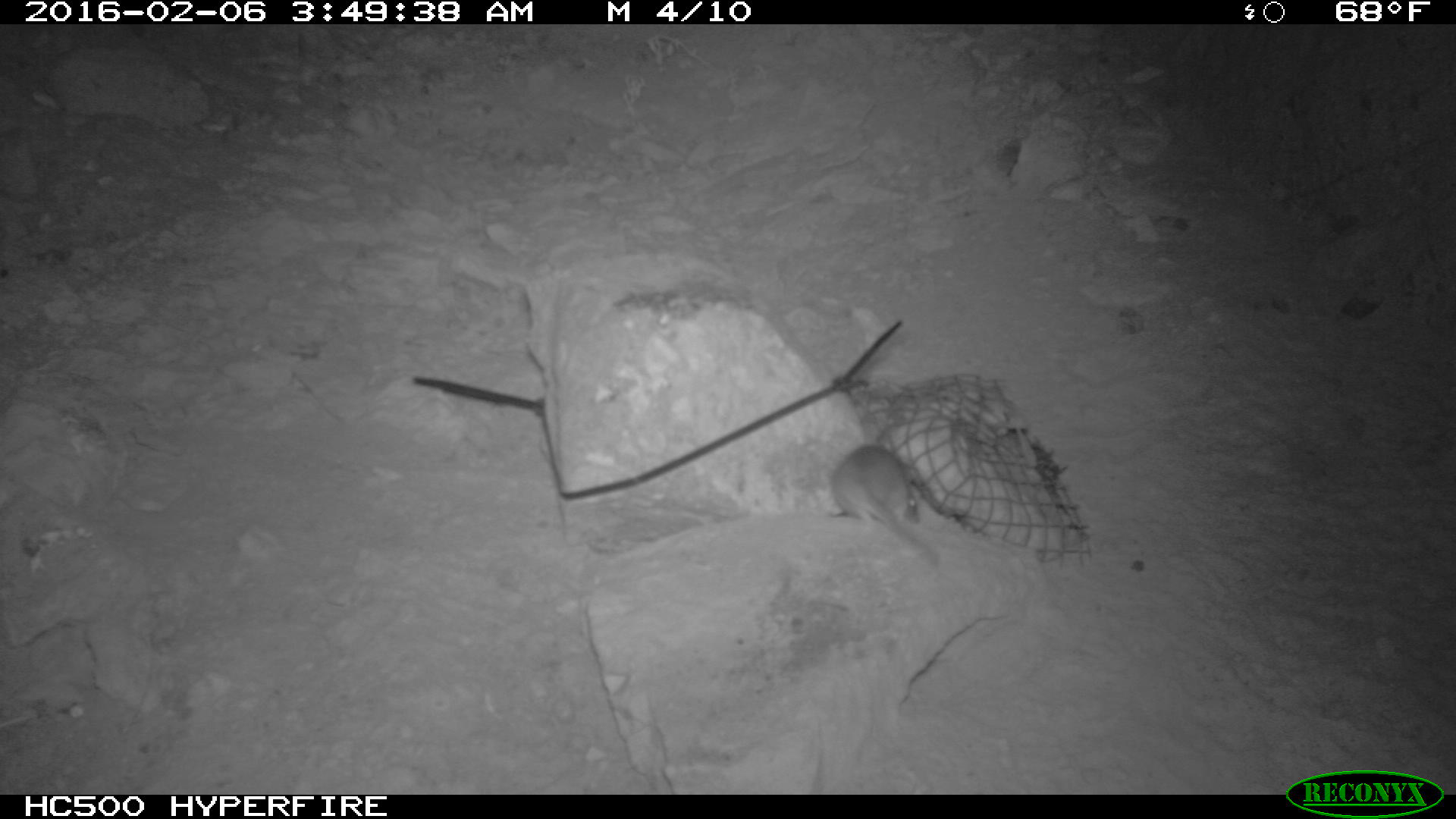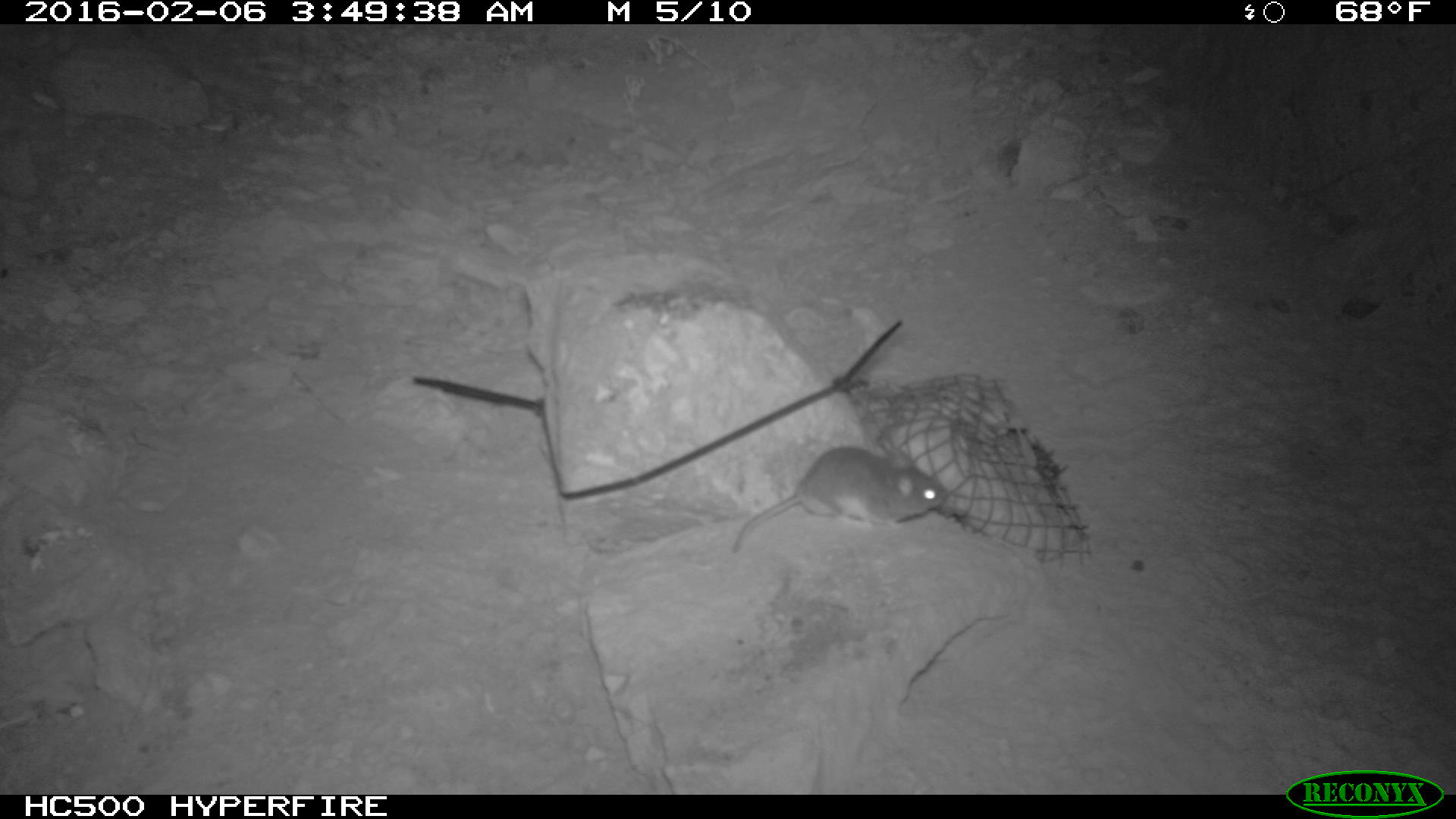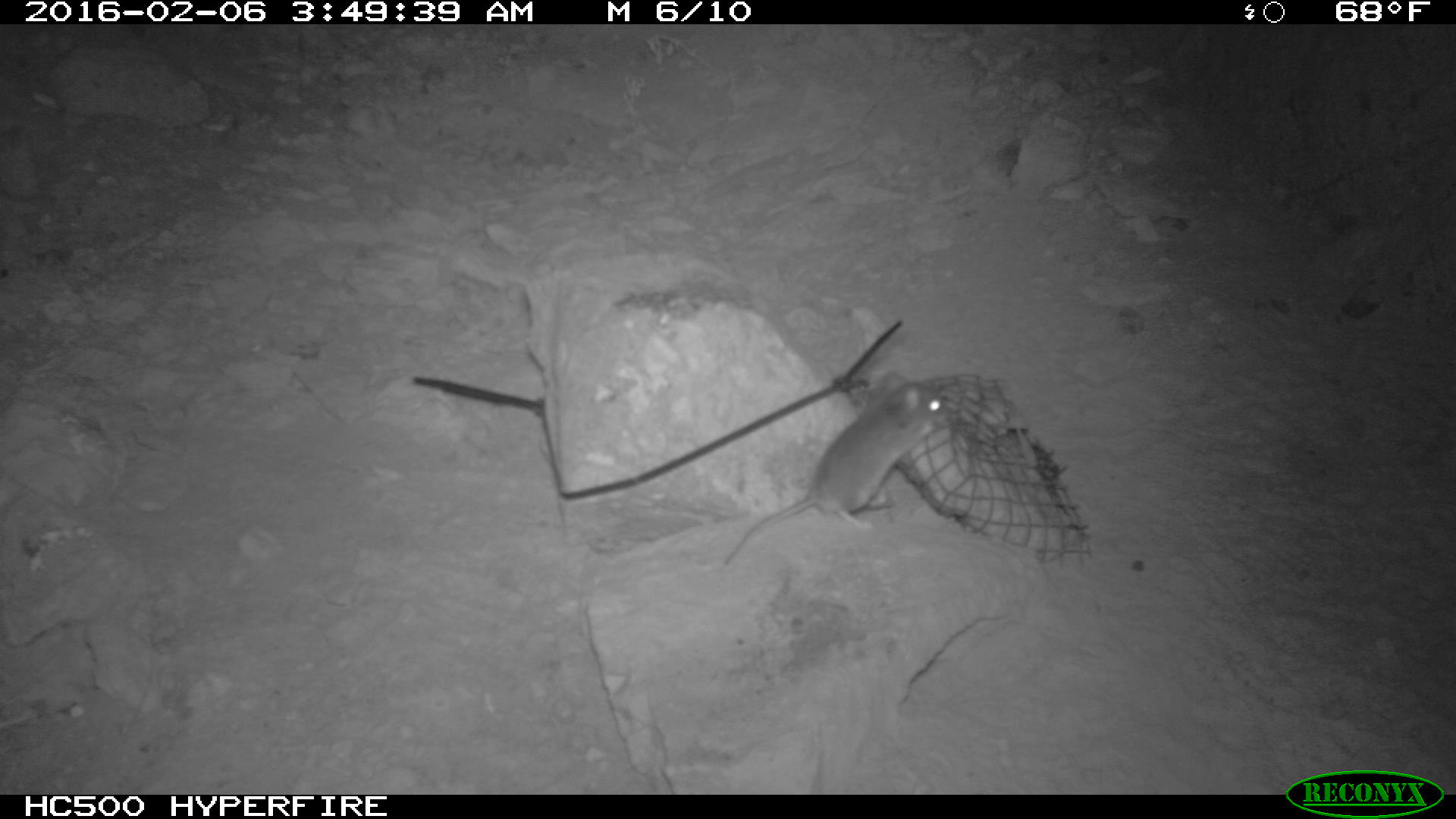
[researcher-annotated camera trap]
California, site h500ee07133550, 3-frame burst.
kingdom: Animalia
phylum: Chordata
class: Mammalia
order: Rodentia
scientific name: Rodentia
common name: rodent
Rodent (Rodentia).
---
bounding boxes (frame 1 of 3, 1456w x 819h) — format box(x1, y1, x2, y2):
rodent: box(831, 444, 937, 566)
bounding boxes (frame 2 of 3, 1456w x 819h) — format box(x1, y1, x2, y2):
rodent: box(732, 442, 949, 552)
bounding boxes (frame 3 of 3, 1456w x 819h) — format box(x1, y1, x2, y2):
rodent: box(725, 370, 951, 567)